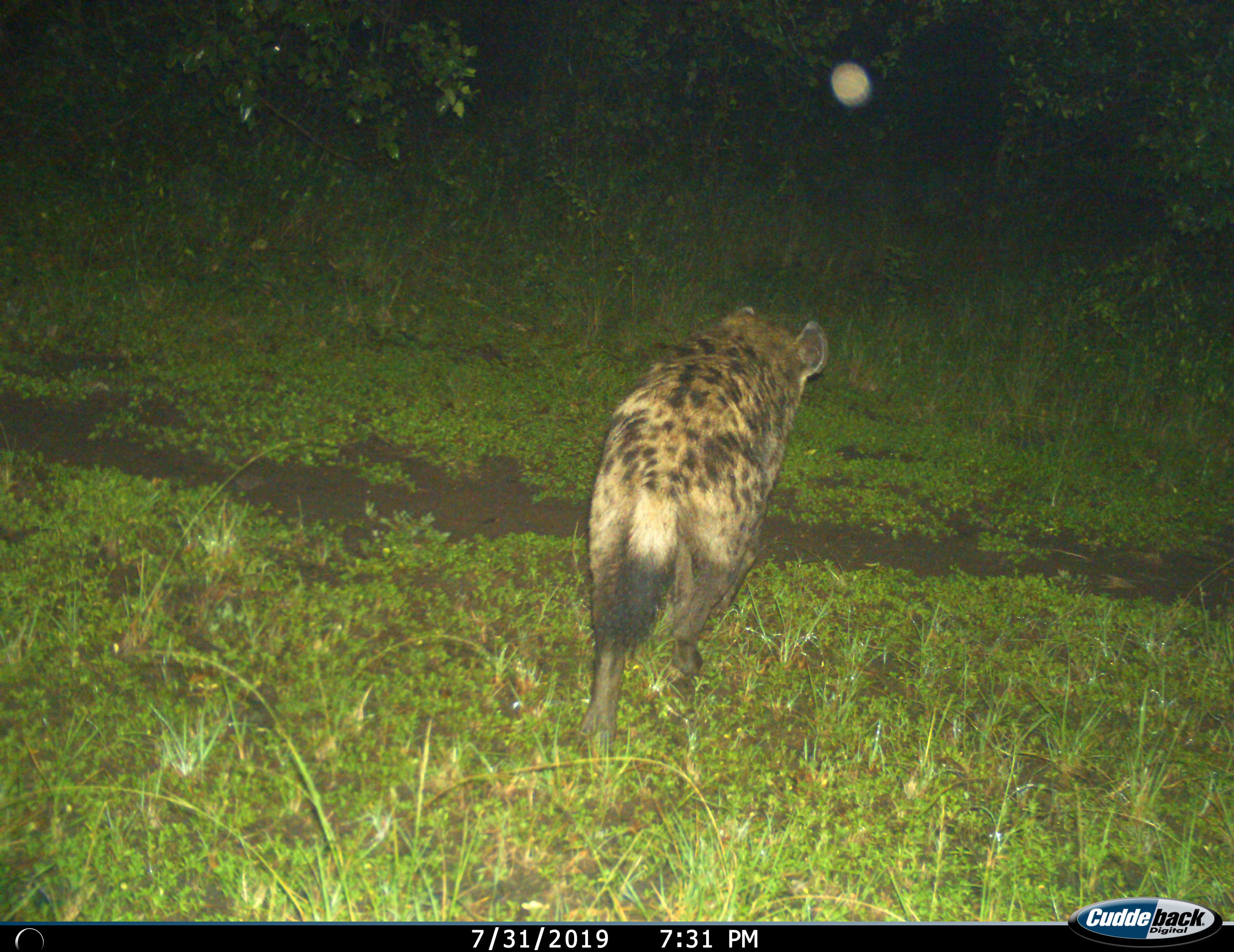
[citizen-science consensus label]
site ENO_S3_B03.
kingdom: Animalia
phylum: Chordata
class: Mammalia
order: Carnivora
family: Hyaenidae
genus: Crocuta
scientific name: Crocuta crocuta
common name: spotted hyena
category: hyenaspotted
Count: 1.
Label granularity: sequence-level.